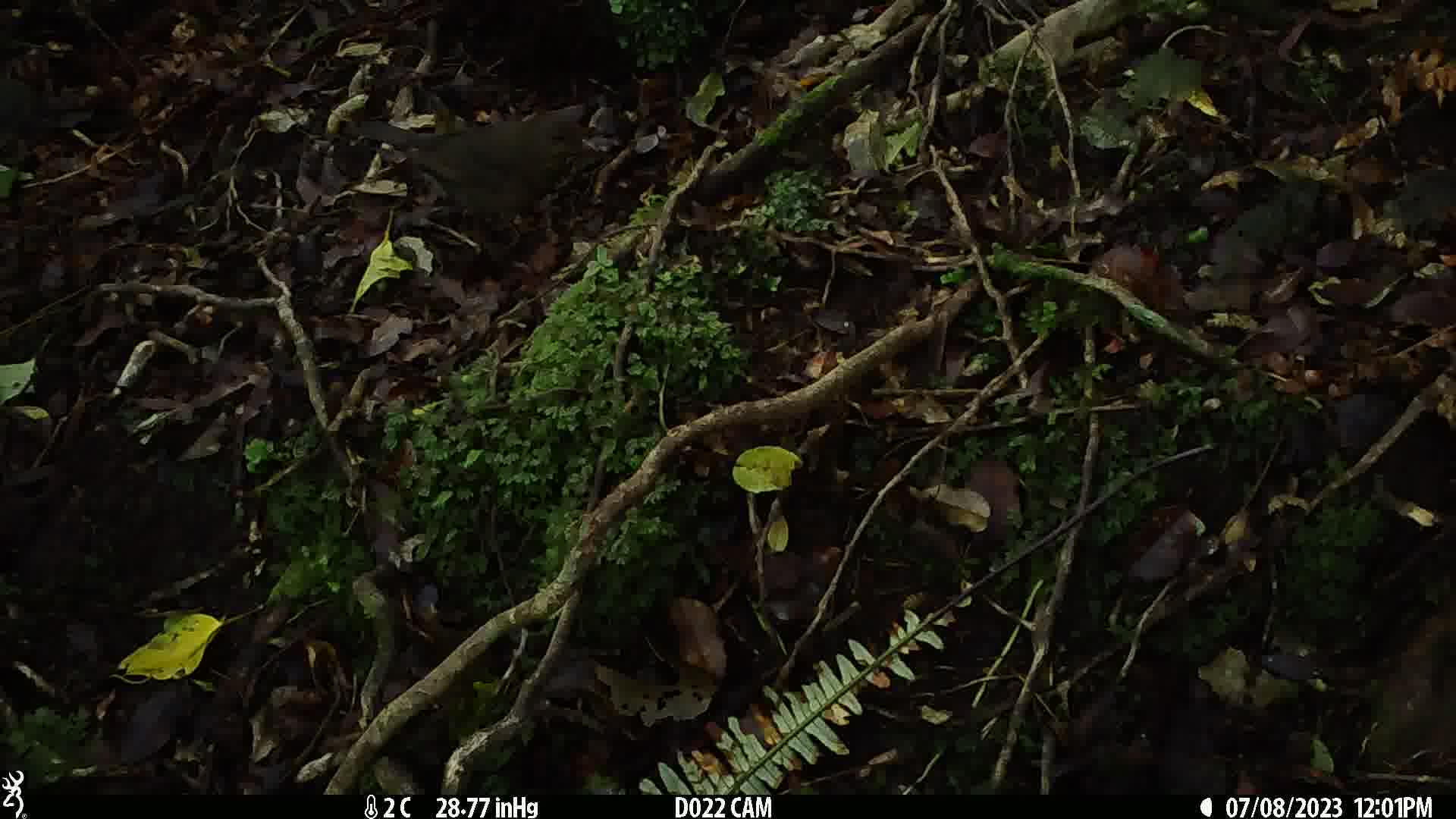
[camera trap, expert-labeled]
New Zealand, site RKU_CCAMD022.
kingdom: Animalia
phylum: Chordata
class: Aves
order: Passeriformes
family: Turdidae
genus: Turdus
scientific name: Turdus merula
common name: eurasian blackbird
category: blackbird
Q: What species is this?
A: Blackbird (eurasian blackbird) (Turdus merula).